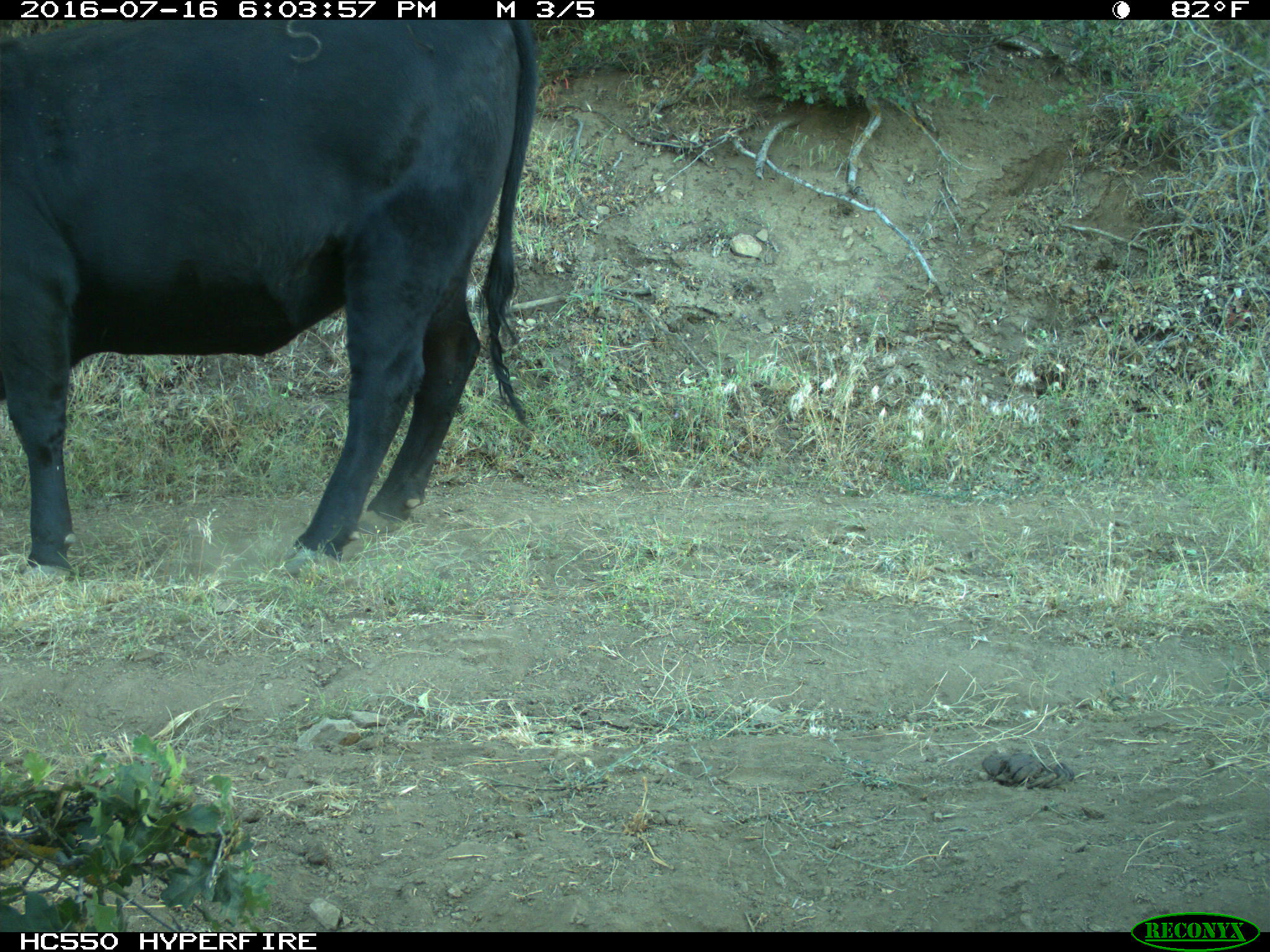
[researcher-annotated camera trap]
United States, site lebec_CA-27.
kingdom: Animalia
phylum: Chordata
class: Mammalia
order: Artiodactyla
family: Bovidae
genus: Bos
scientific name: Bos taurus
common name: domestic cow